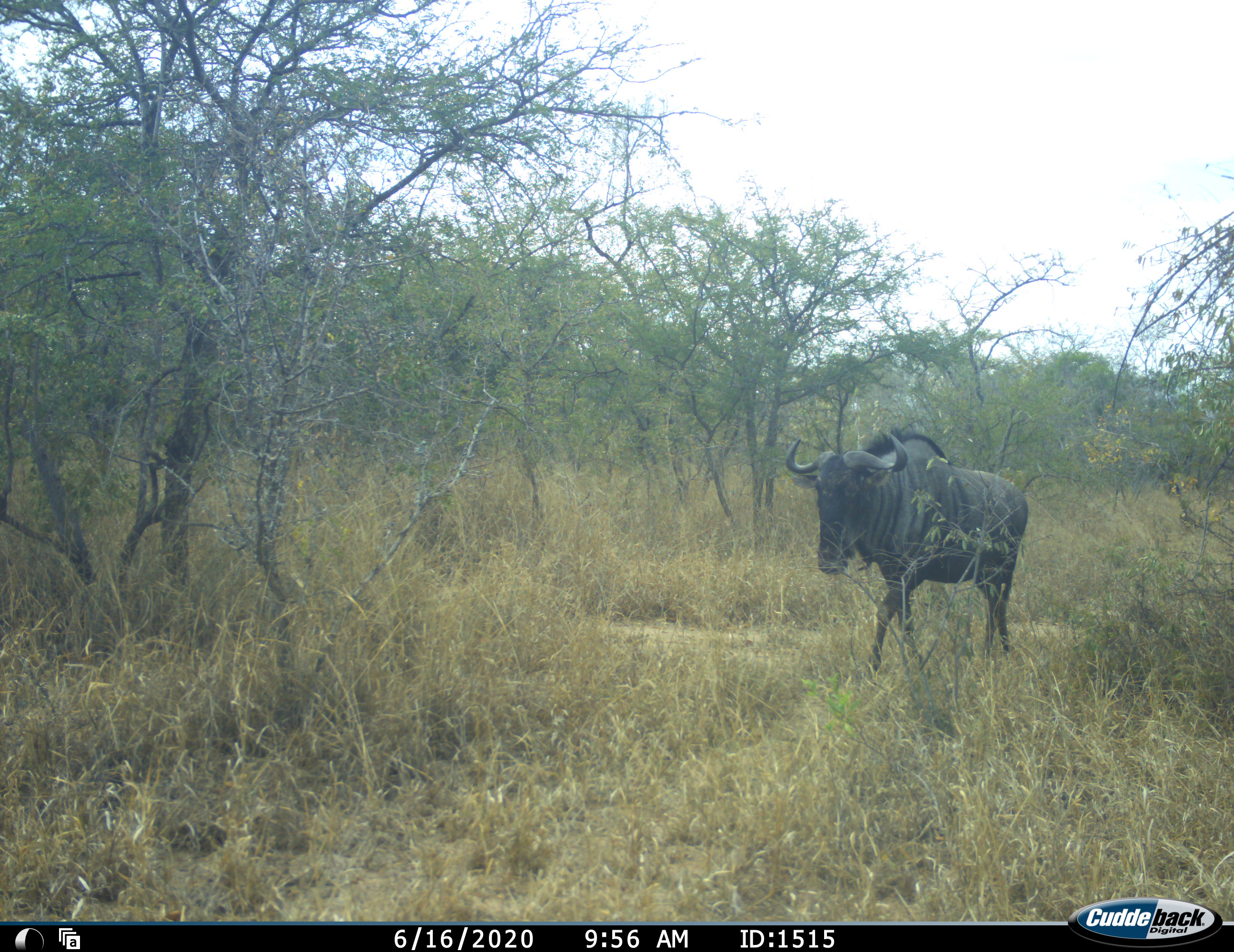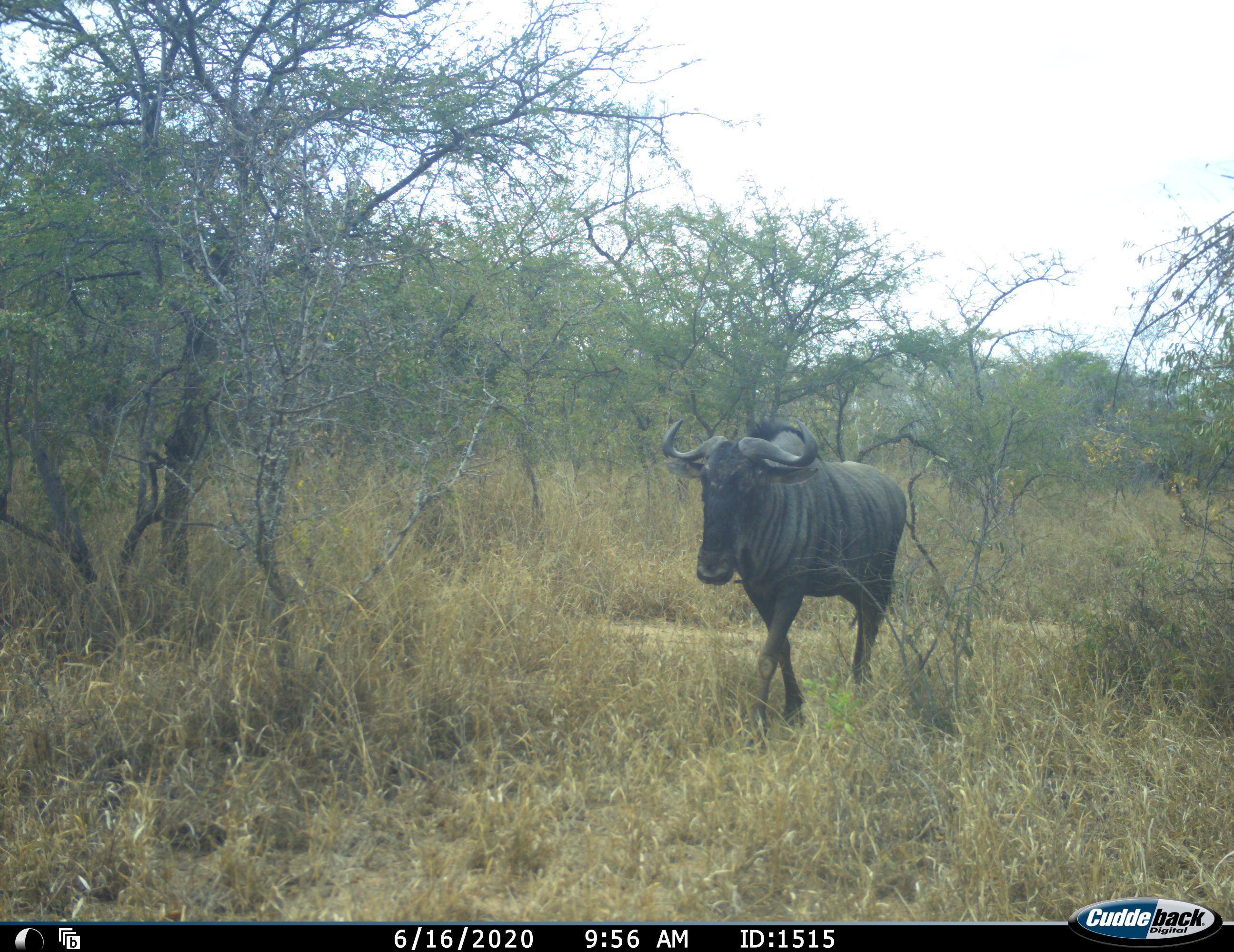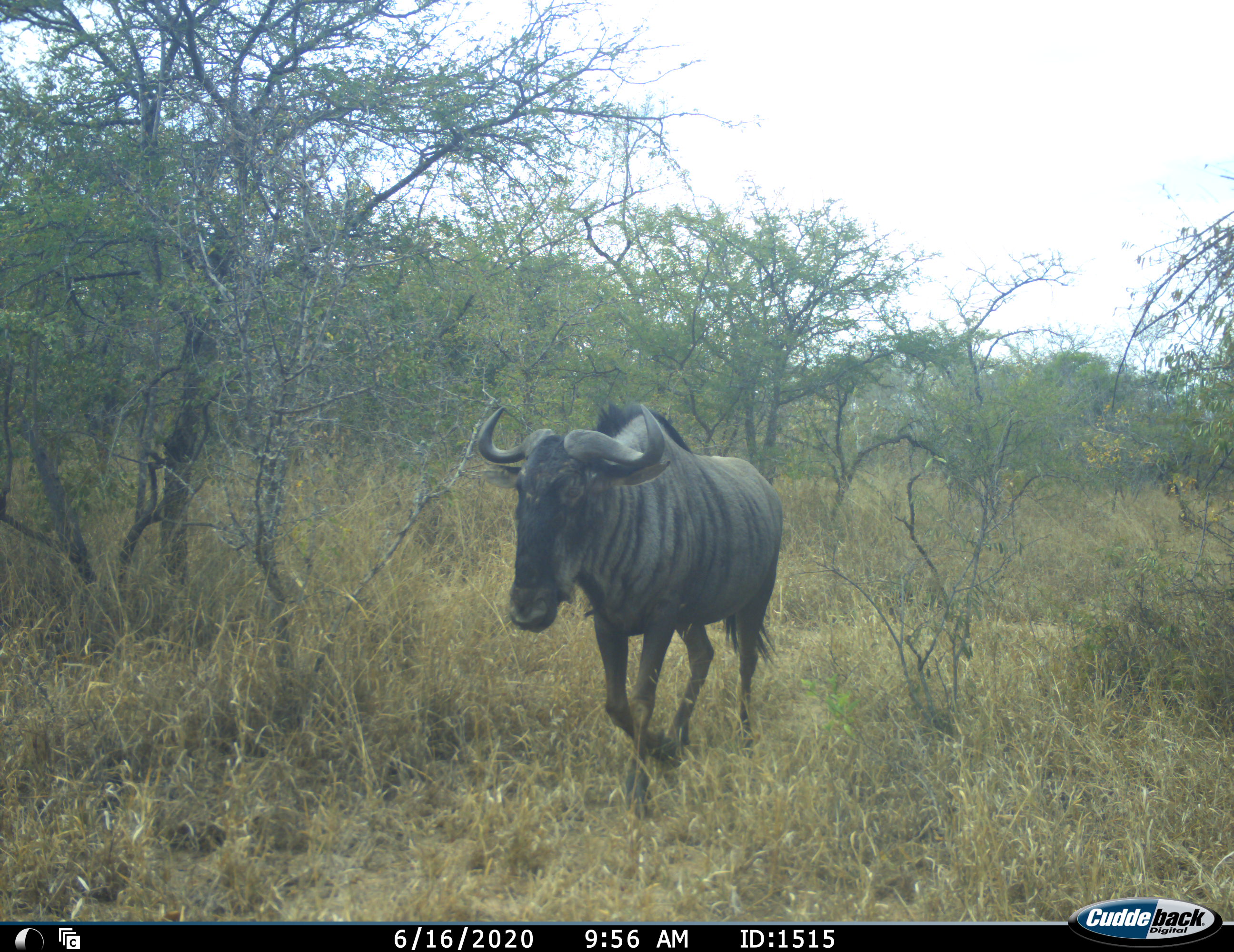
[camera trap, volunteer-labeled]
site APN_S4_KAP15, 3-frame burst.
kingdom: Animalia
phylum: Chordata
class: Mammalia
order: Artiodactyla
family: Bovidae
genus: Connochaetes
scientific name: Connochaetes taurinus taurinus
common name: blue wildebeest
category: wildebeestblue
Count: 1.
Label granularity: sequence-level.